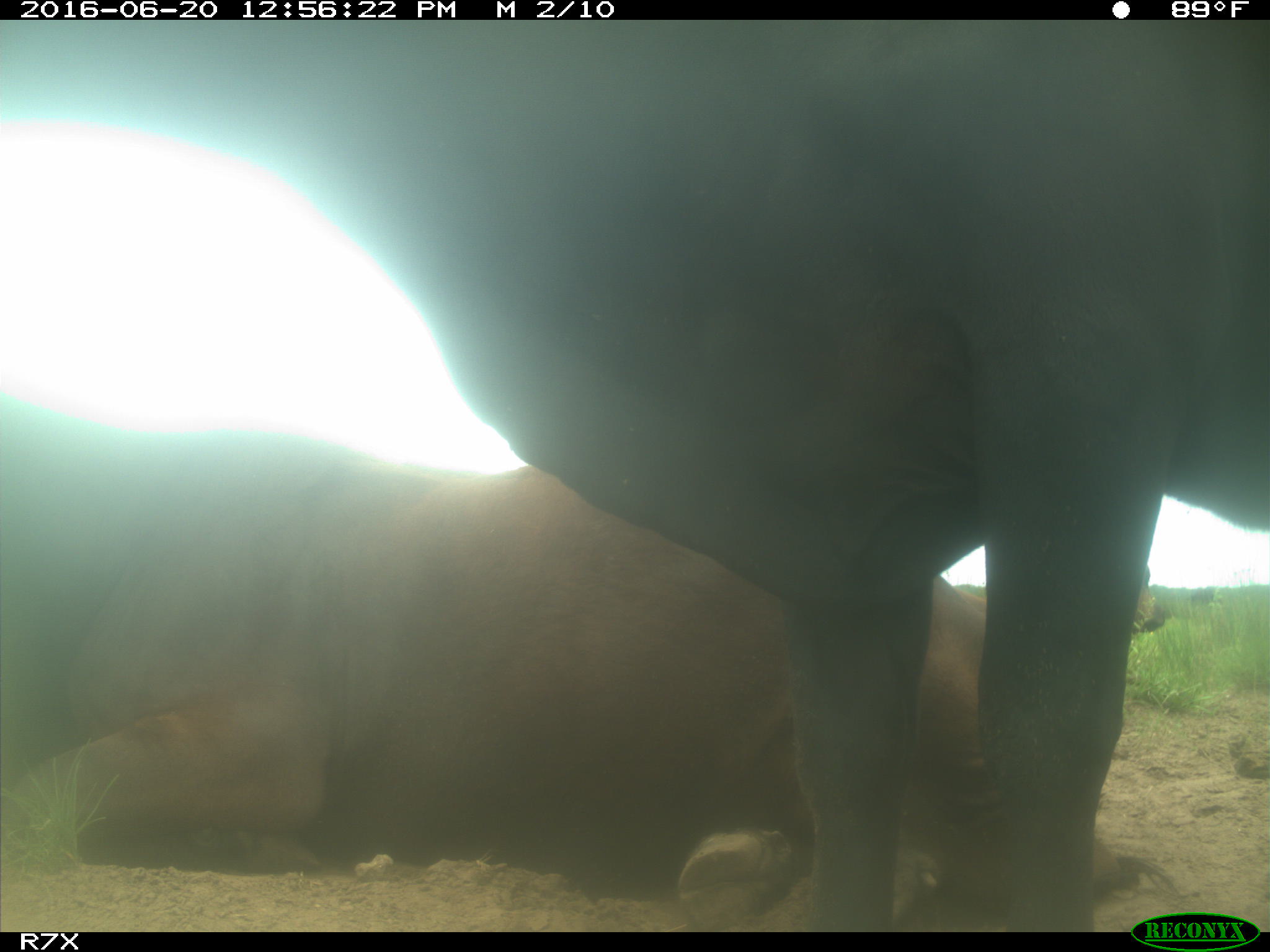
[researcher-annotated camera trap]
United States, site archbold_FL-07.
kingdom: Animalia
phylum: Chordata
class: Mammalia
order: Artiodactyla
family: Bovidae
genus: Bos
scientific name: Bos taurus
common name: domestic cow